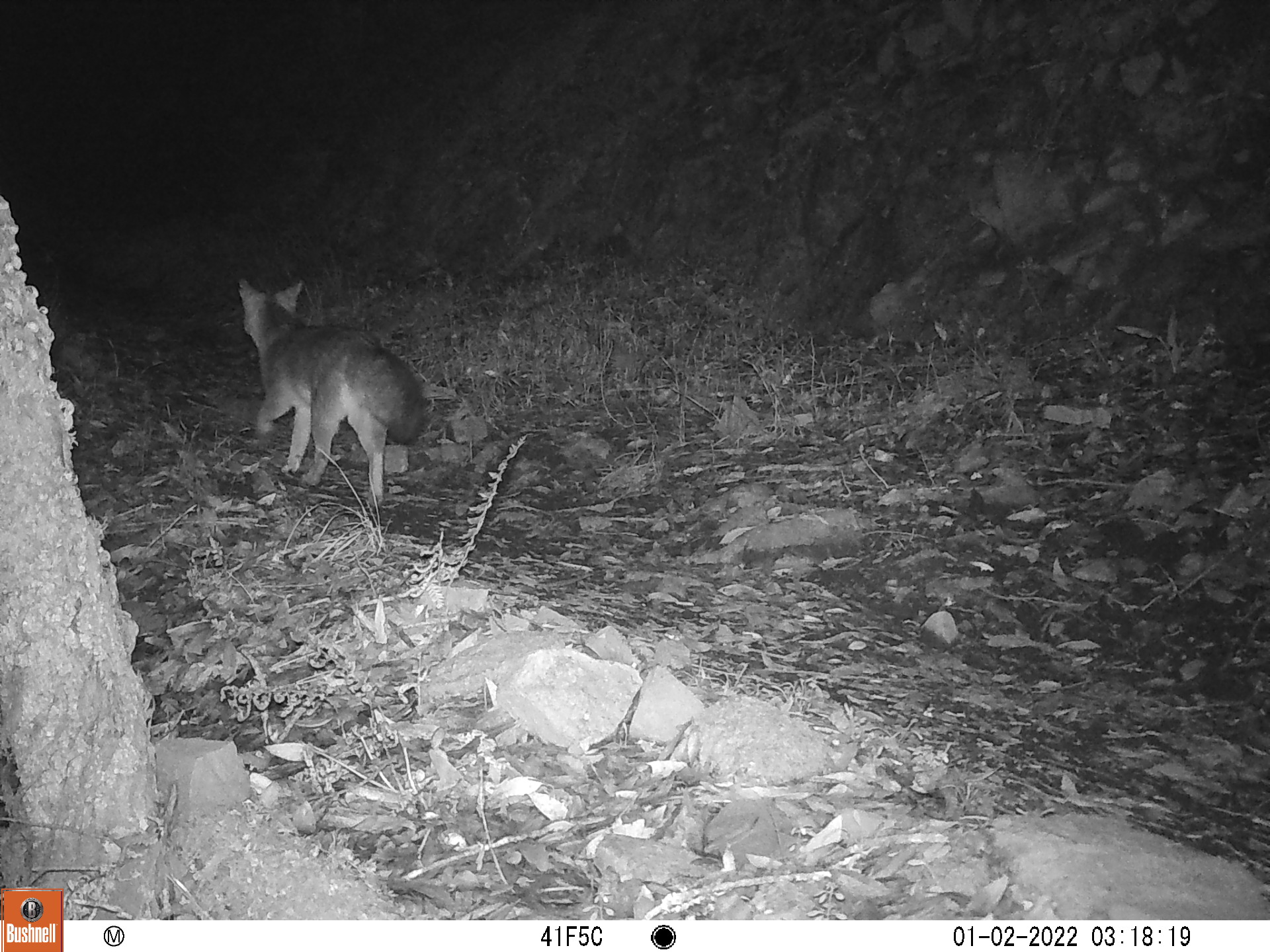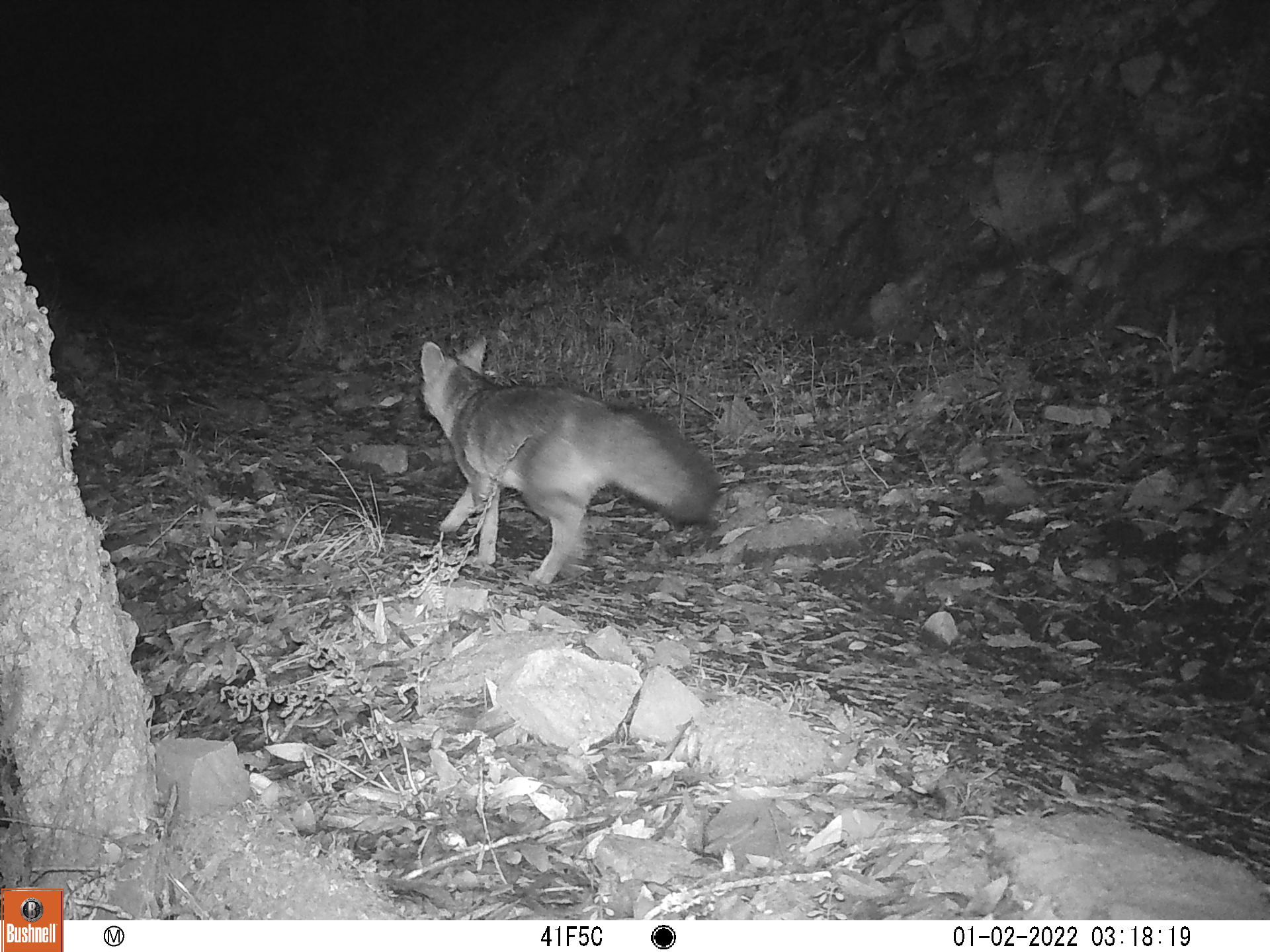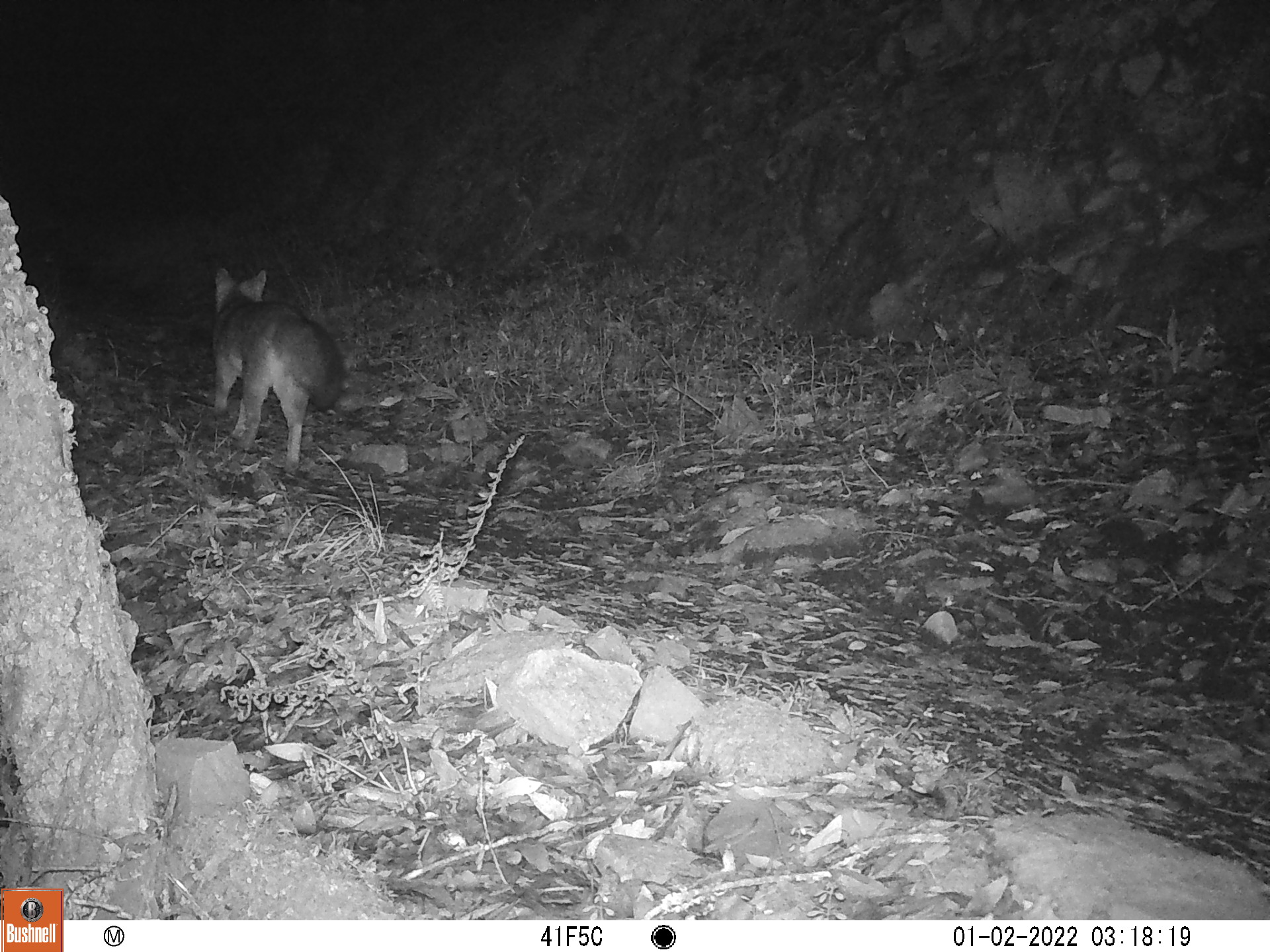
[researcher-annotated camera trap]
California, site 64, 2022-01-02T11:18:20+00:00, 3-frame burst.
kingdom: Animalia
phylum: Chordata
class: Mammalia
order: Carnivora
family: Canidae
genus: Urocyon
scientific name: Urocyon cinereoargenteus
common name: gray fox